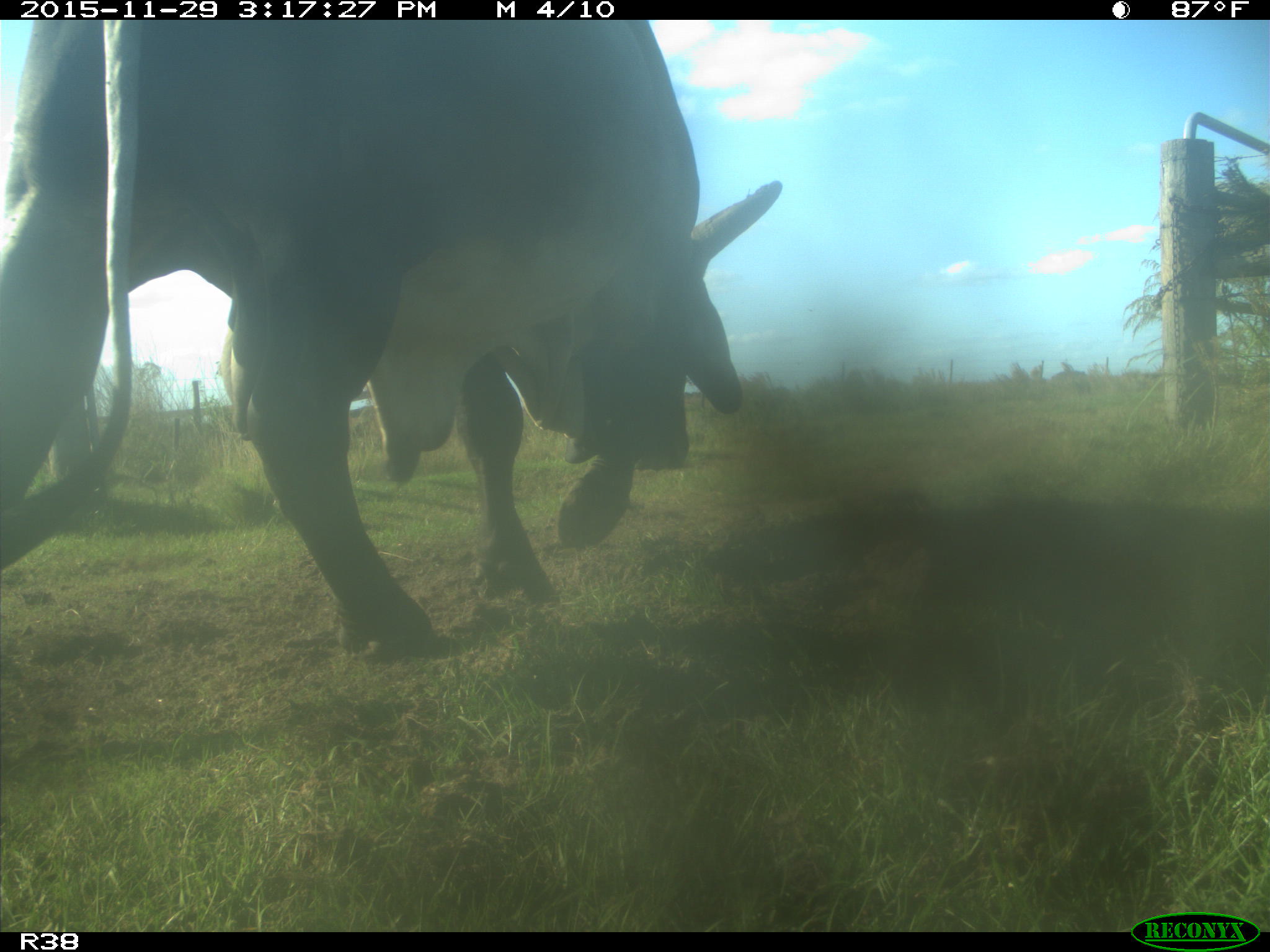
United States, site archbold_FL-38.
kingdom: Animalia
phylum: Chordata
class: Mammalia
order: Artiodactyla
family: Bovidae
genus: Bos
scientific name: Bos taurus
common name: domestic cow